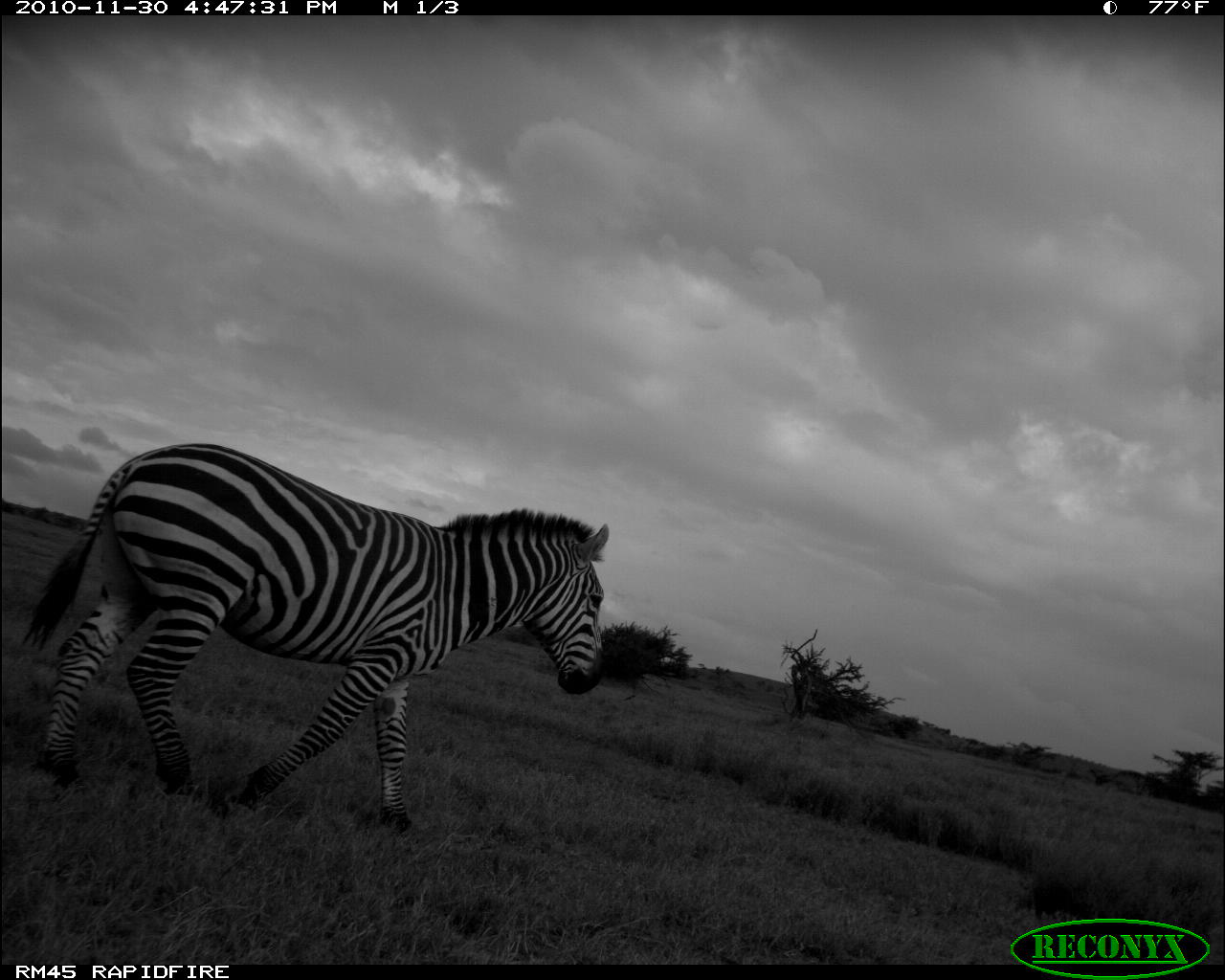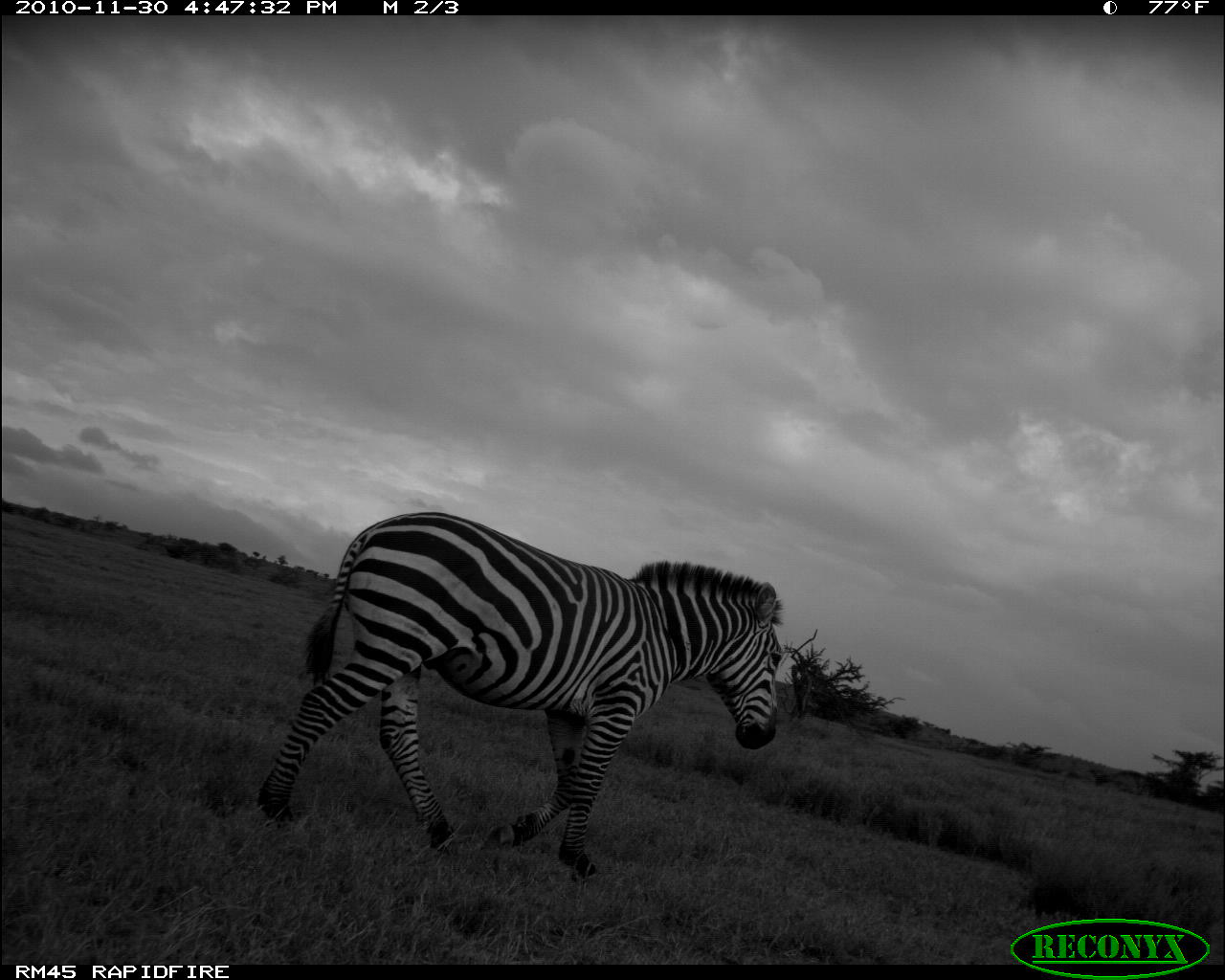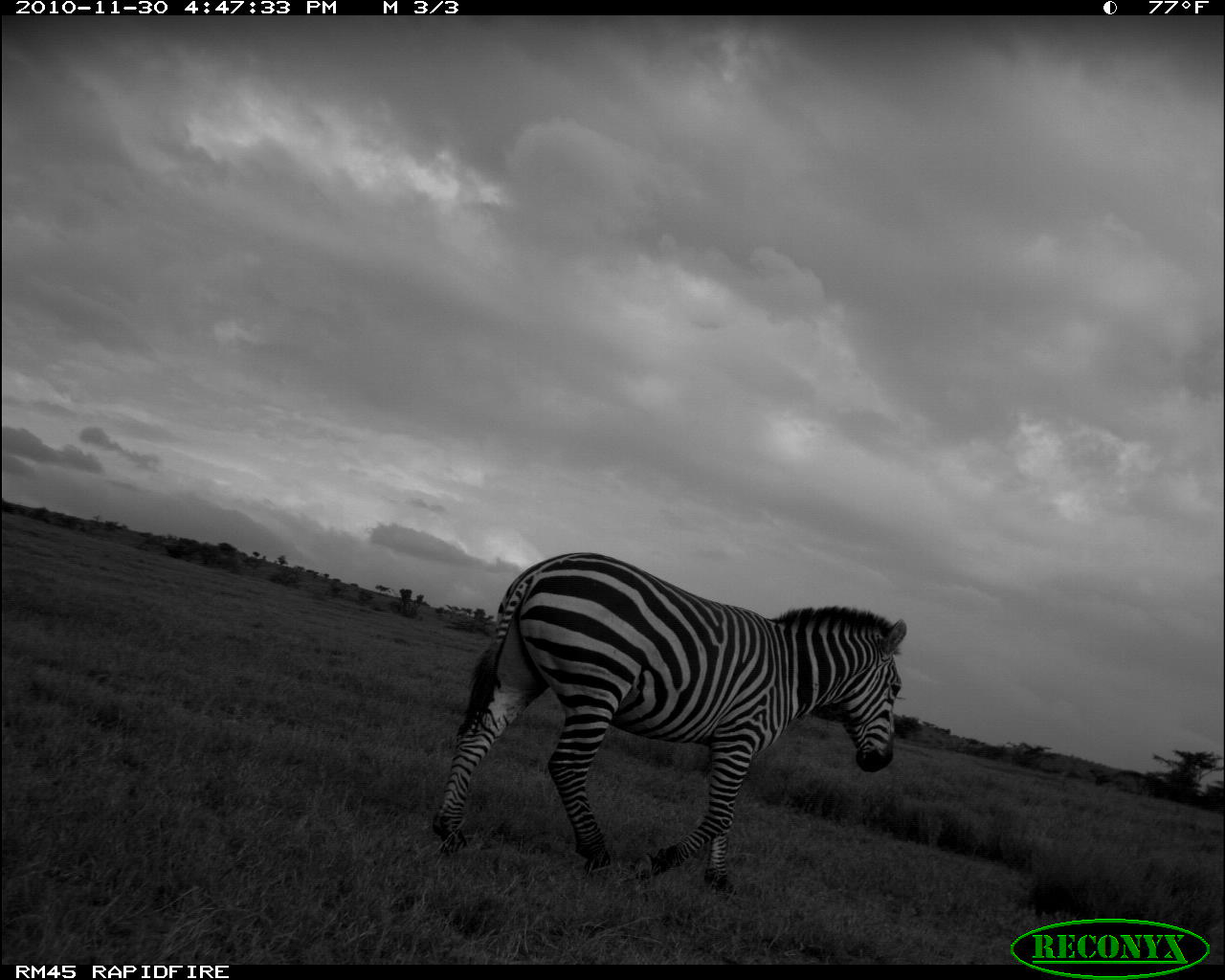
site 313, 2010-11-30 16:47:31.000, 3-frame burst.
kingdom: Animalia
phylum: Chordata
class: Mammalia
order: Perissodactyla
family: Equidae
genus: Equus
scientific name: Equus quagga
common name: plains zebra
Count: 1.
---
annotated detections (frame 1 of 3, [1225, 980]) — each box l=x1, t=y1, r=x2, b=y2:
equus quagga: l=21, t=441, r=611, b=834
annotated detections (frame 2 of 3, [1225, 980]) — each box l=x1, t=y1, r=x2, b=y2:
equus quagga: l=256, t=512, r=785, b=879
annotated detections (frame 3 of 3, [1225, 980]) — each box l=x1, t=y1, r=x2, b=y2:
equus quagga: l=432, t=550, r=908, b=897